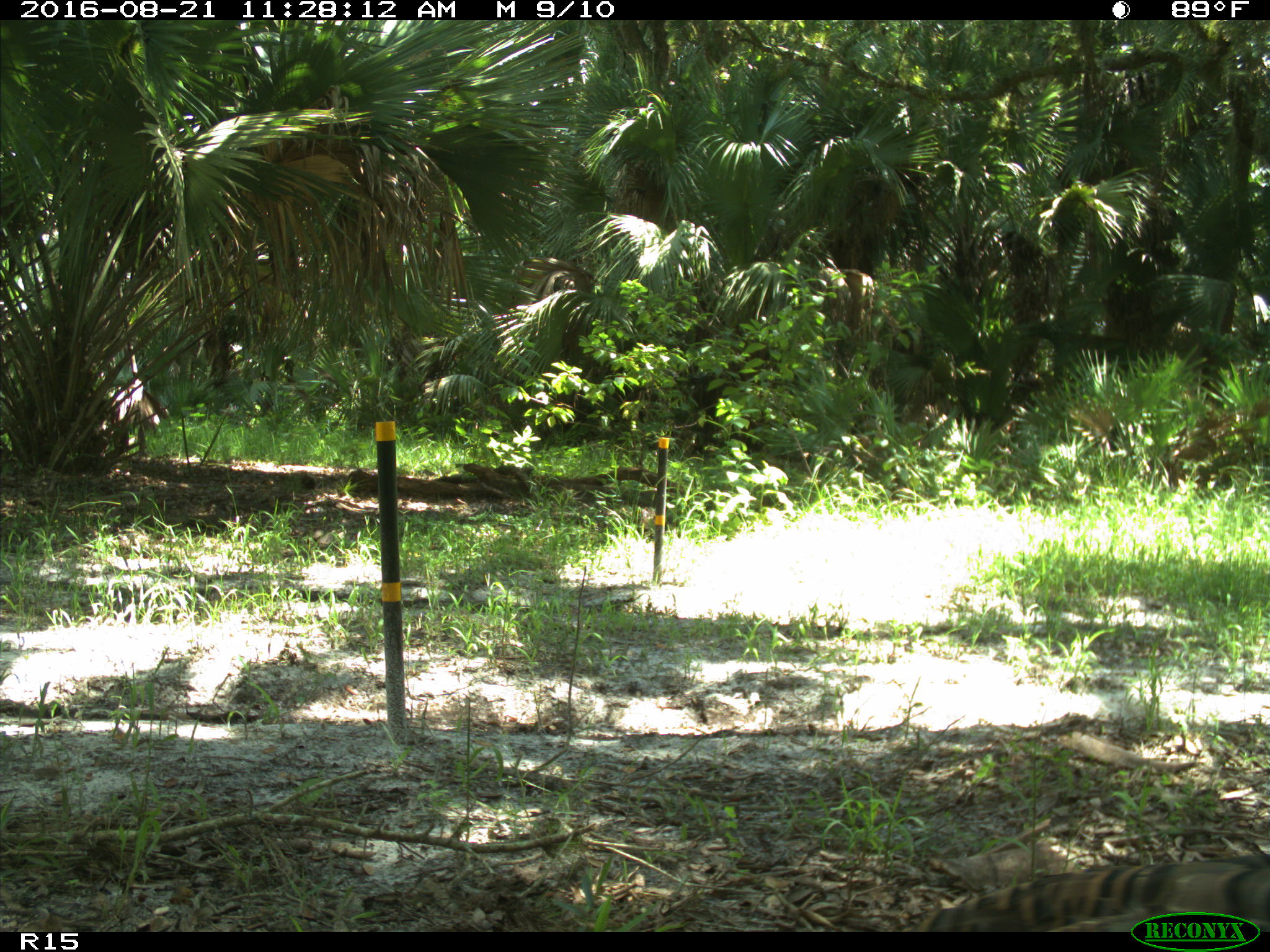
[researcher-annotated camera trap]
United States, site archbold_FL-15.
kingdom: Animalia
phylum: Chordata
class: Aves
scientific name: Aves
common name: birds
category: unidentified bird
Unidentified bird (birds) (Aves).